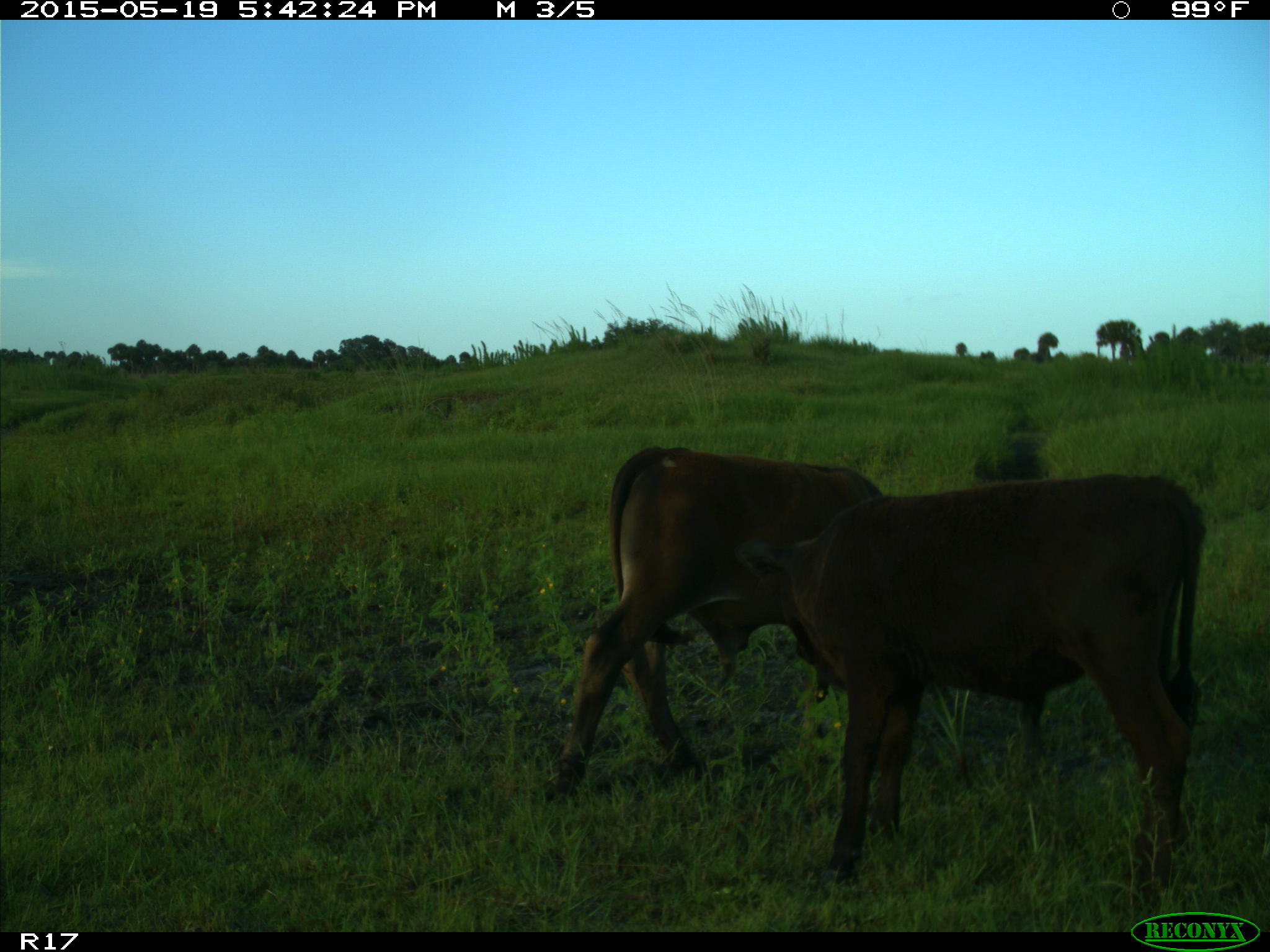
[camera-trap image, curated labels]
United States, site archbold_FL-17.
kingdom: Animalia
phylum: Chordata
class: Mammalia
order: Artiodactyla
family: Bovidae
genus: Bos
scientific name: Bos taurus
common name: domestic cow